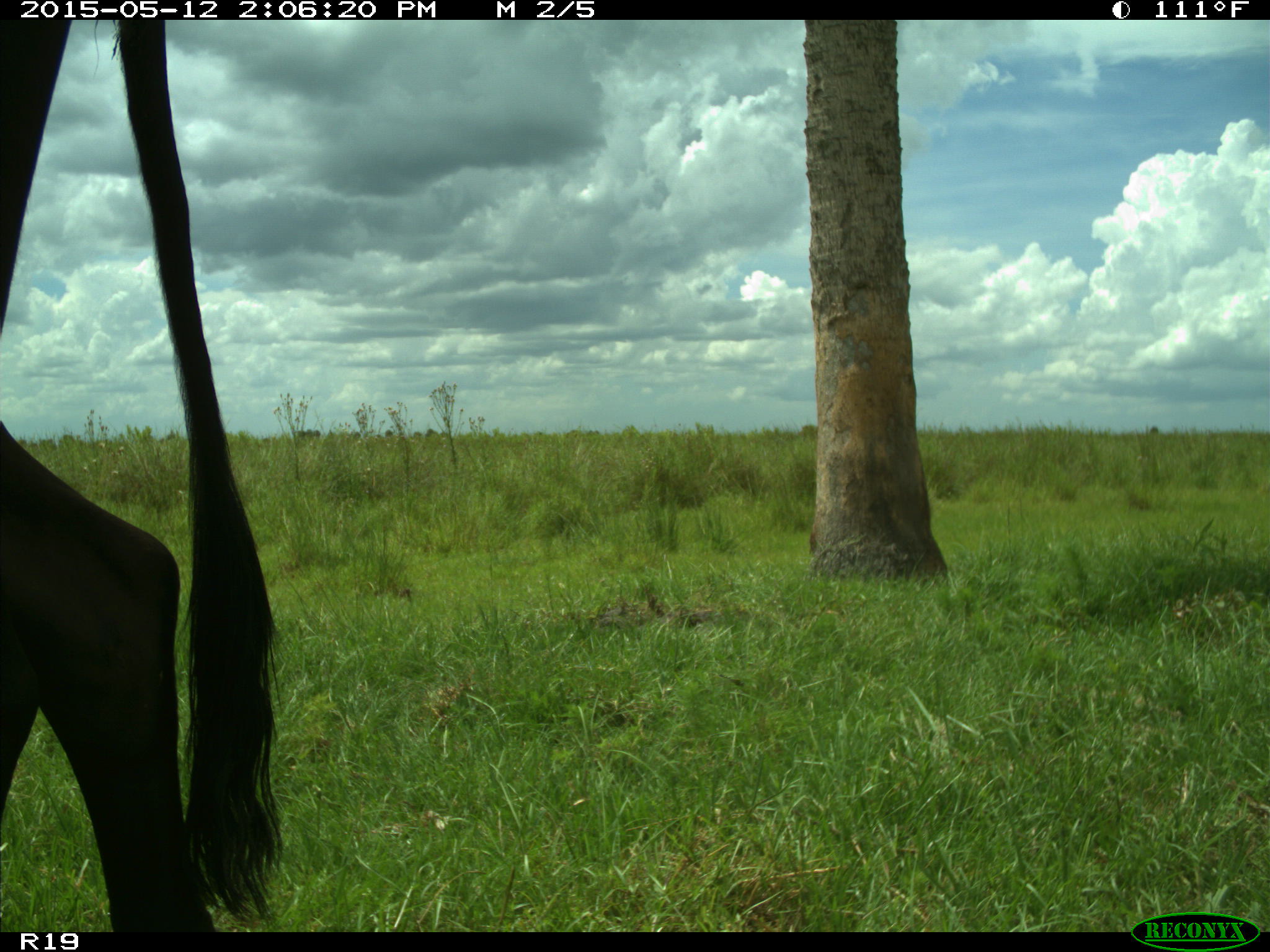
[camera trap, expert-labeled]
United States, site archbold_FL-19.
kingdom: Animalia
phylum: Chordata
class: Mammalia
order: Artiodactyla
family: Bovidae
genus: Bos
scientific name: Bos taurus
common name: domestic cow